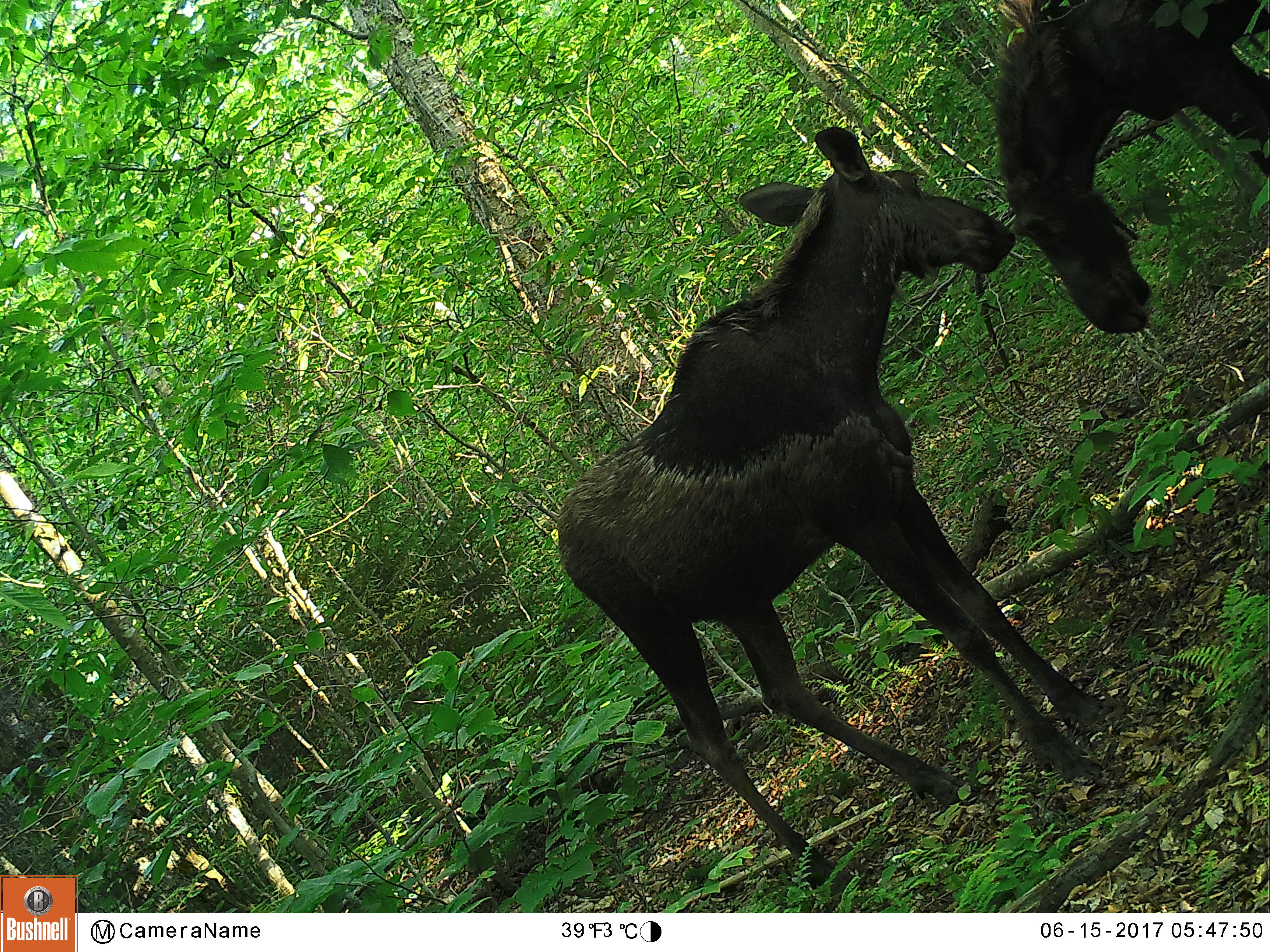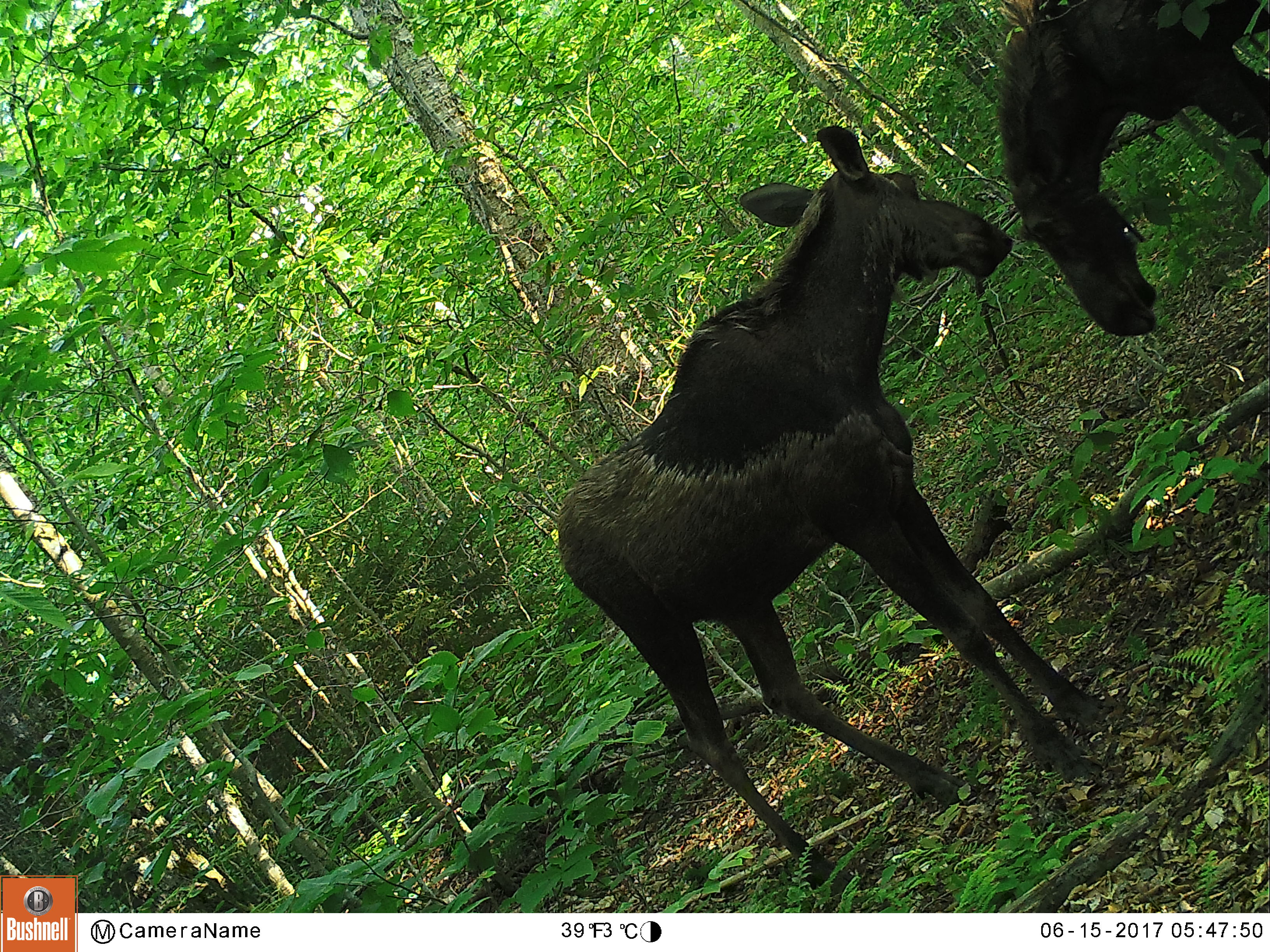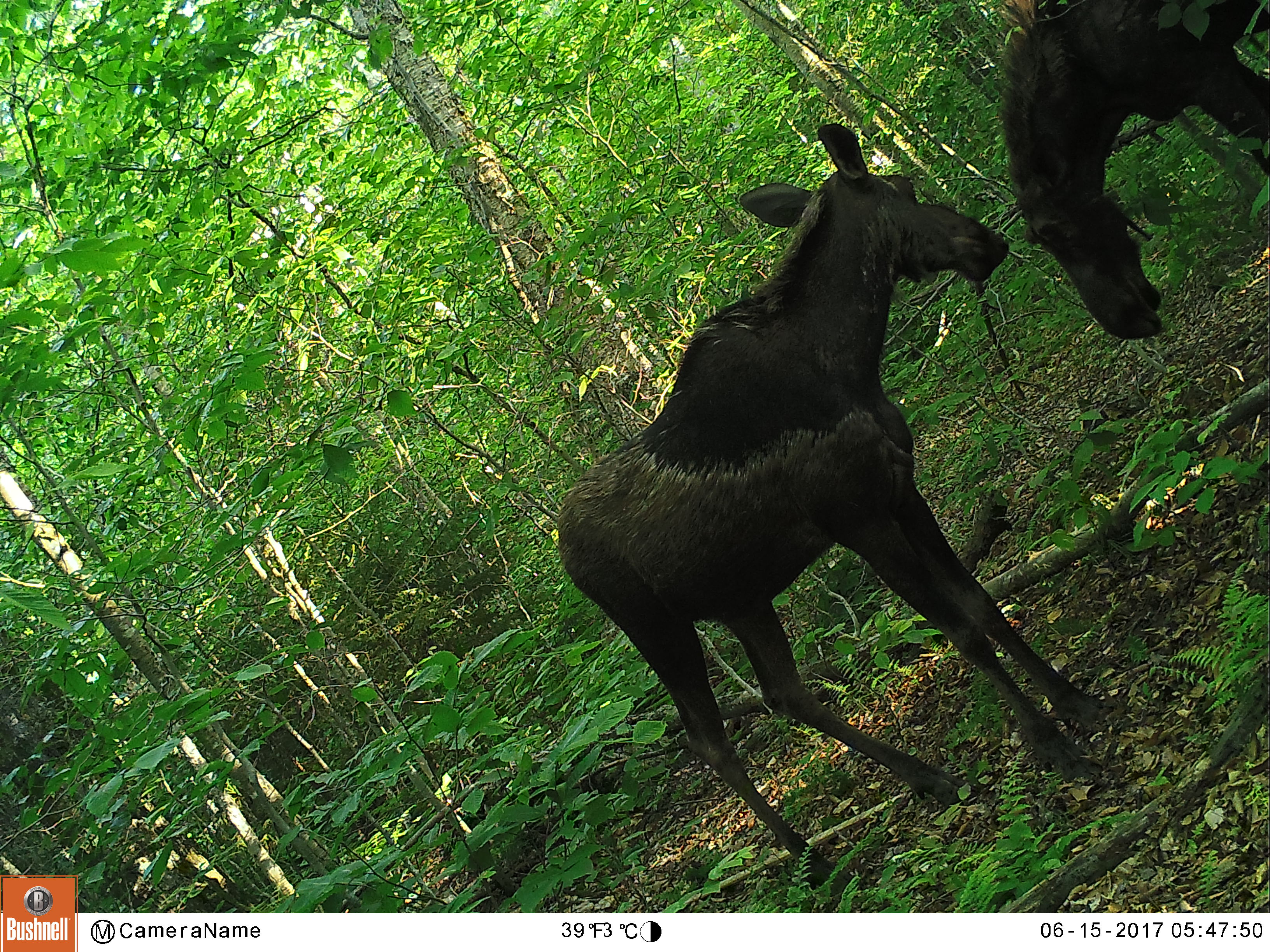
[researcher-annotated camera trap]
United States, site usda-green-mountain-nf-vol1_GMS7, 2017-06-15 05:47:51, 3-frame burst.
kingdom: Animalia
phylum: Chordata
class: Mammalia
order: Artiodactyla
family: Cervidae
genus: Alces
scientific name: Alces alces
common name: moose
Moose (Alces alces).